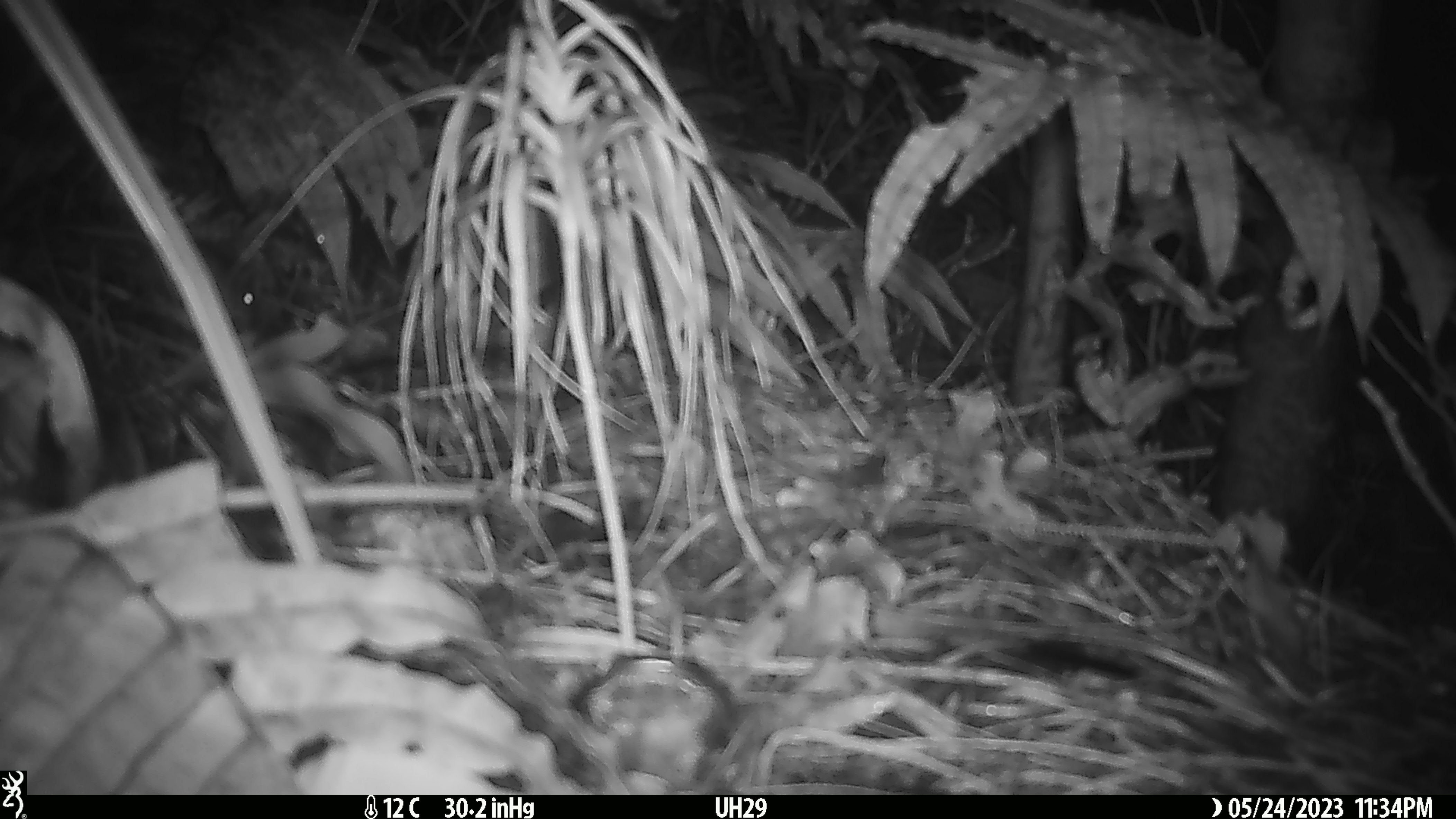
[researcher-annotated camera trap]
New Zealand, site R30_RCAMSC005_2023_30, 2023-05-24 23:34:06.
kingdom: Animalia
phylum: Chordata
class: Mammalia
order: Rodentia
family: Muridae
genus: Mus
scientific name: Mus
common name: mouse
Mouse (Mus).